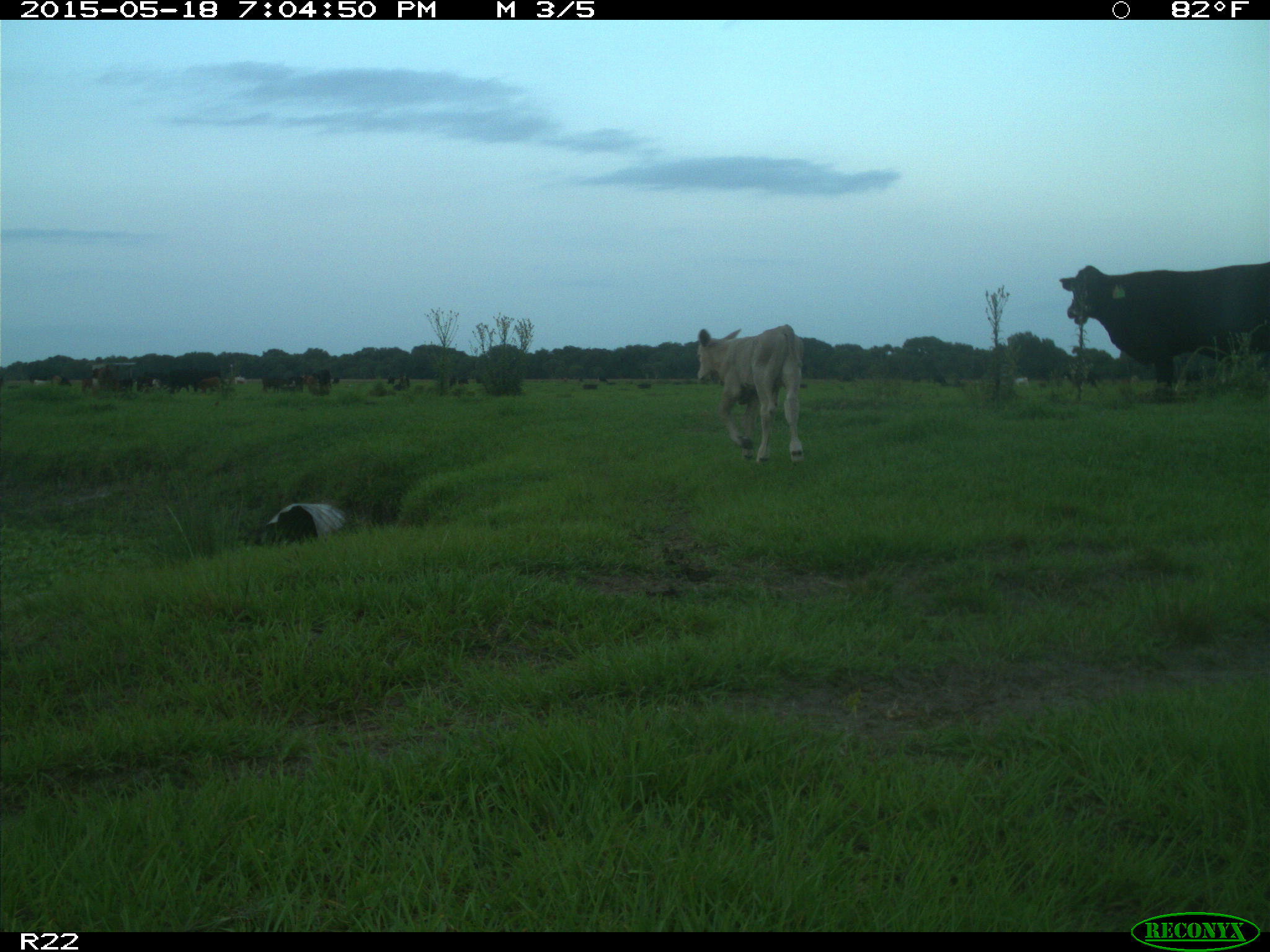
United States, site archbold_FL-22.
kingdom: Animalia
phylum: Chordata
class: Mammalia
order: Artiodactyla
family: Bovidae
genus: Bos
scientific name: Bos taurus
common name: domestic cow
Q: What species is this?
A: Bos taurus (domestic cow).